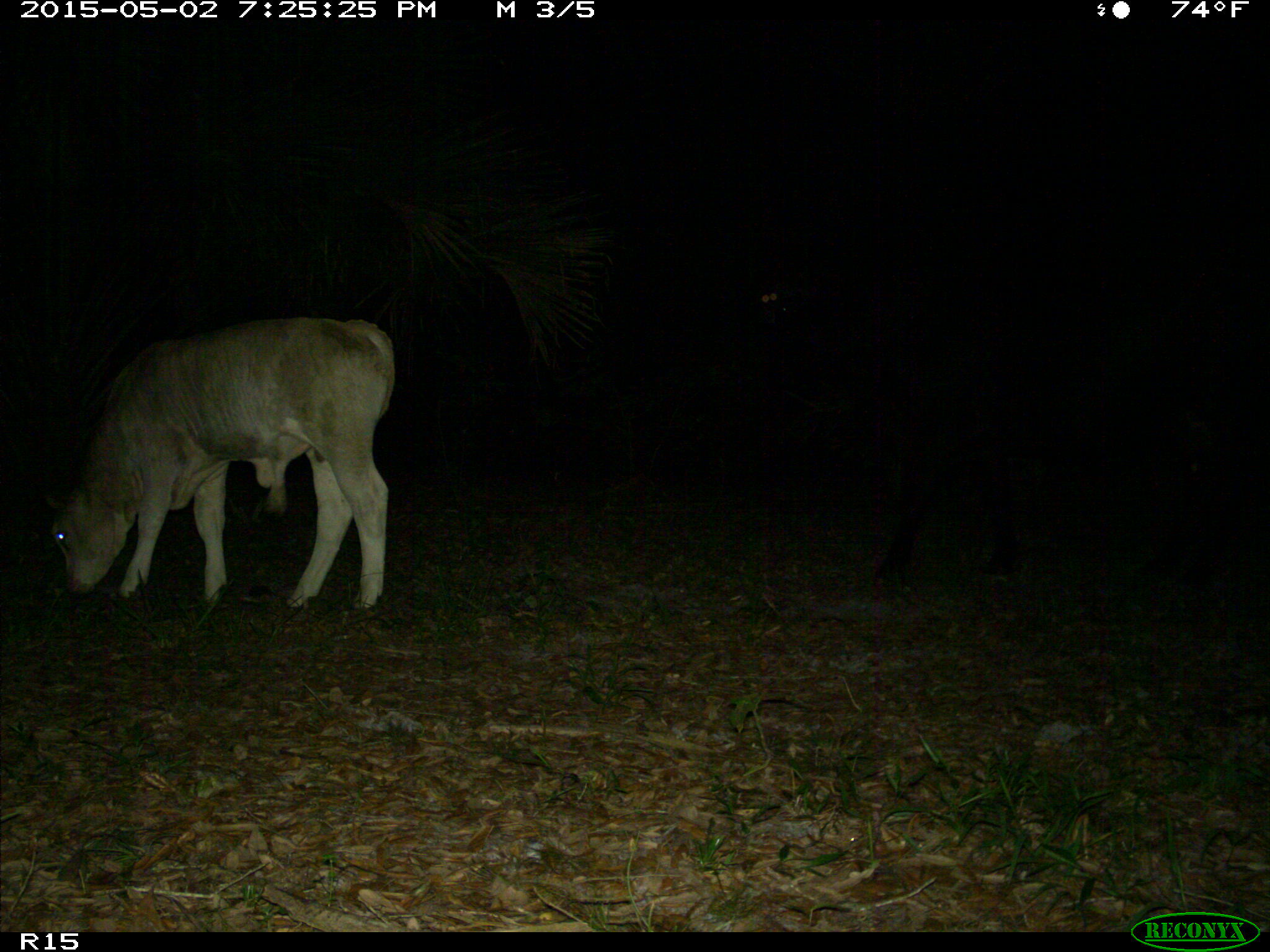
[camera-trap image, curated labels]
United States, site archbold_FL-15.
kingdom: Animalia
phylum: Chordata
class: Mammalia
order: Artiodactyla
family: Bovidae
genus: Bos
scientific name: Bos taurus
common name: domestic cow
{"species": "Bos taurus (domestic cow)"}